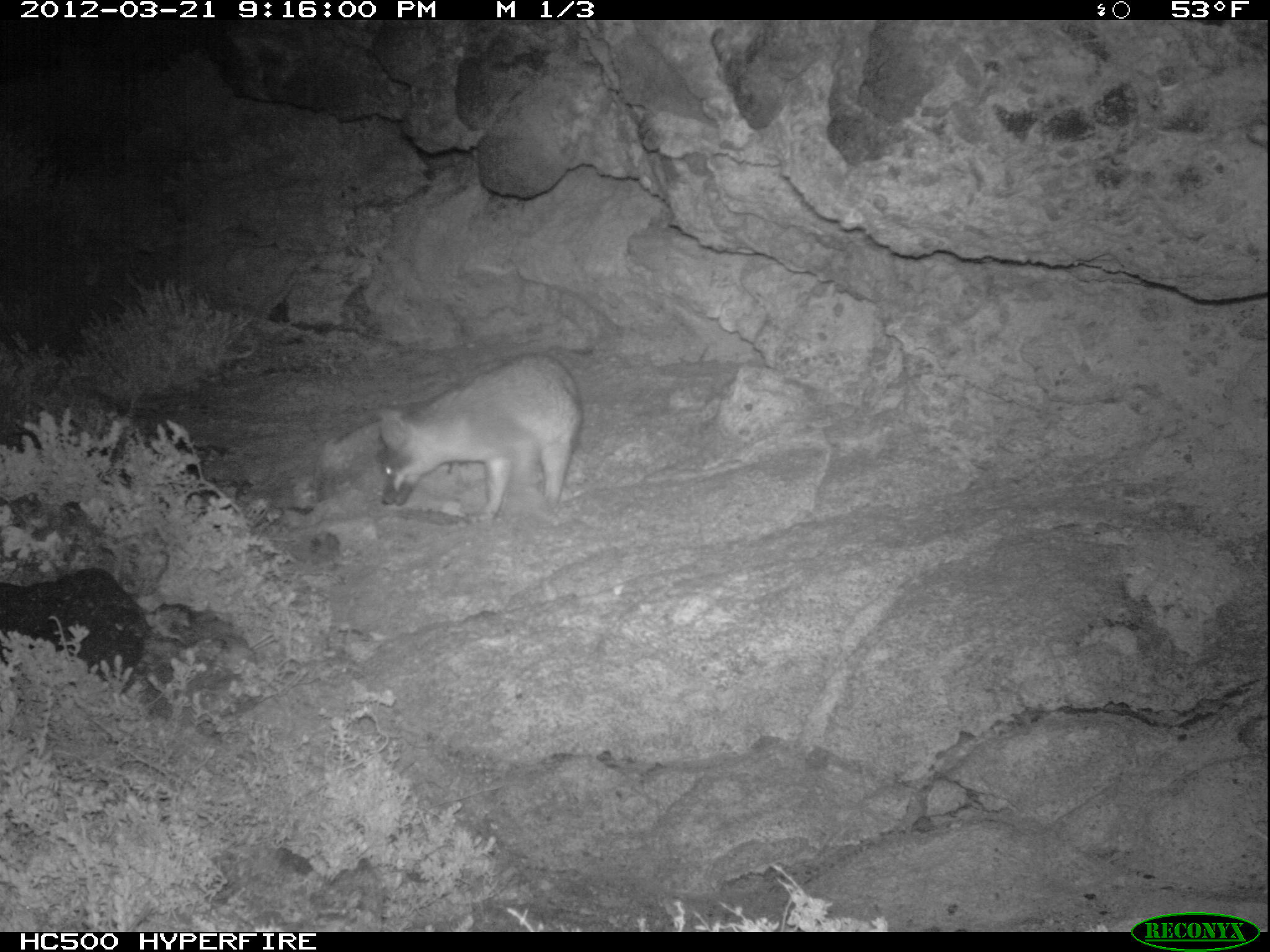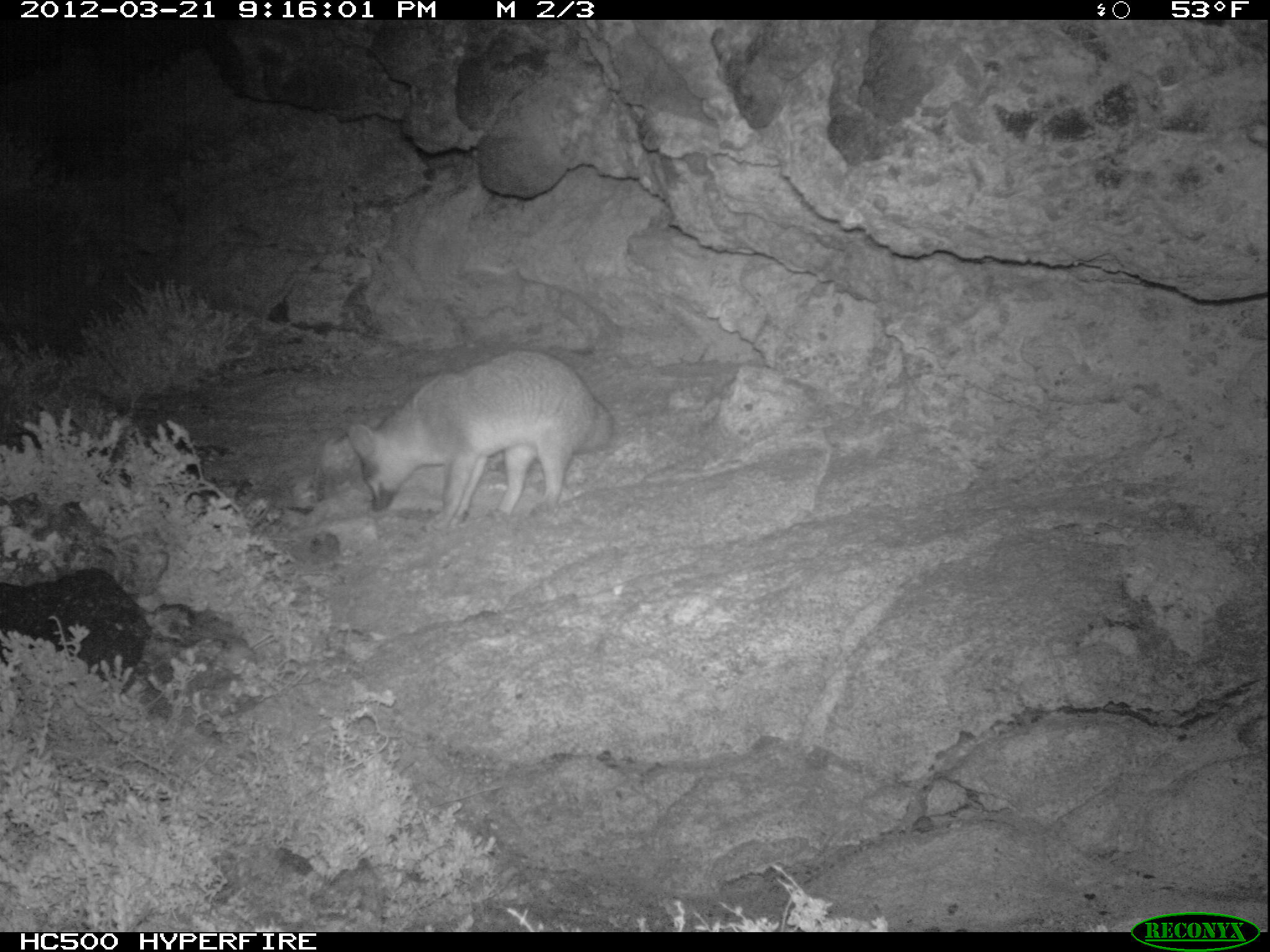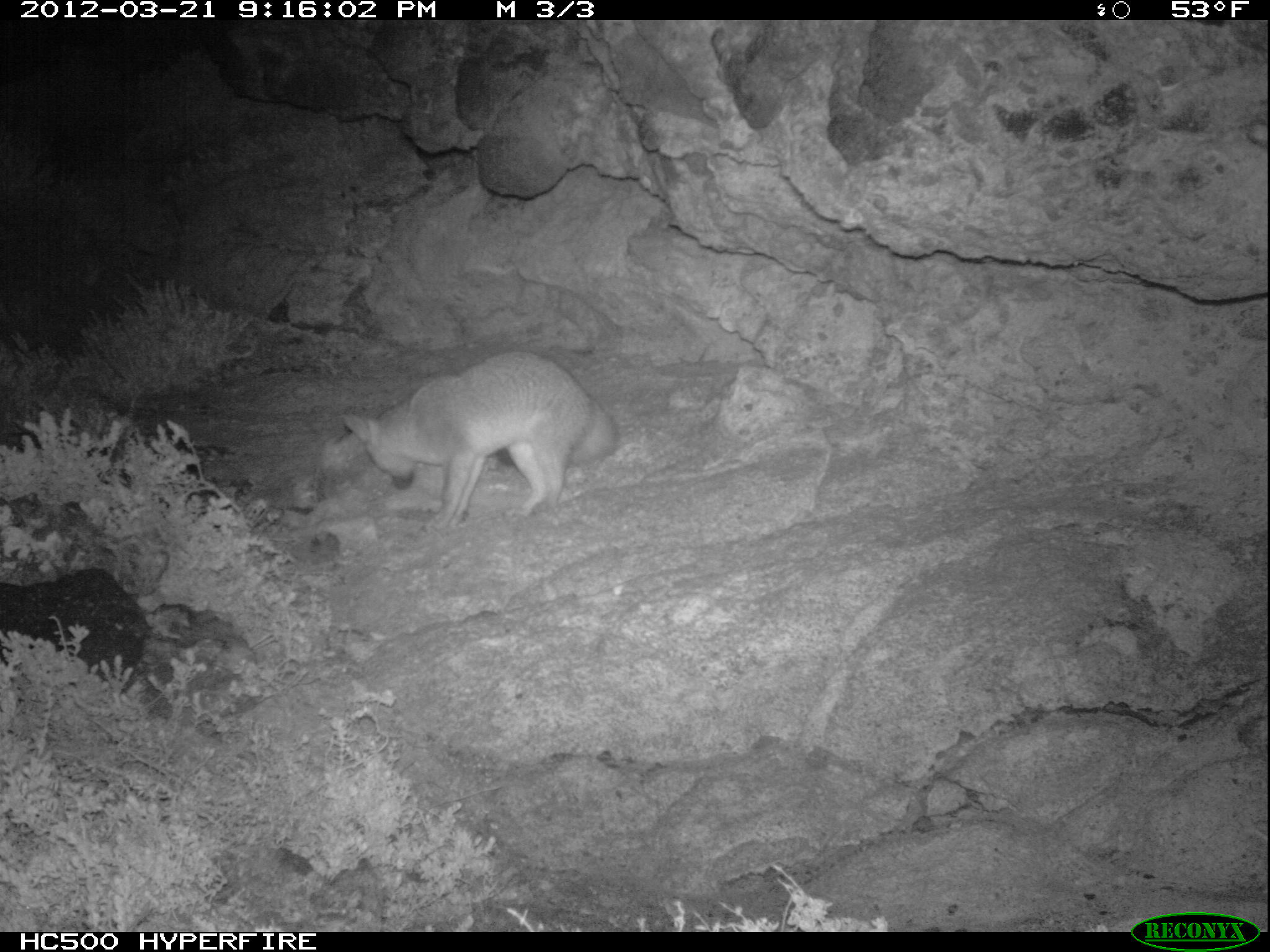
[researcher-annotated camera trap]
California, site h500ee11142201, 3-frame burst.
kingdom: Animalia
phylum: Chordata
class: Mammalia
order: Carnivora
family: Canidae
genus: Urocyon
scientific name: Urocyon littoralis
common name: island fox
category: fox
Fox (island fox) (Urocyon littoralis).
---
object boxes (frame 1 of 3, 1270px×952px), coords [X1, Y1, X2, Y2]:
fox: [380, 353, 582, 521]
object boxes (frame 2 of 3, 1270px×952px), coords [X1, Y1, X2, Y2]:
fox: [347, 347, 616, 532]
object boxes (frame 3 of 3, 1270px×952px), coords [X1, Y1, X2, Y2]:
fox: [340, 352, 616, 527]